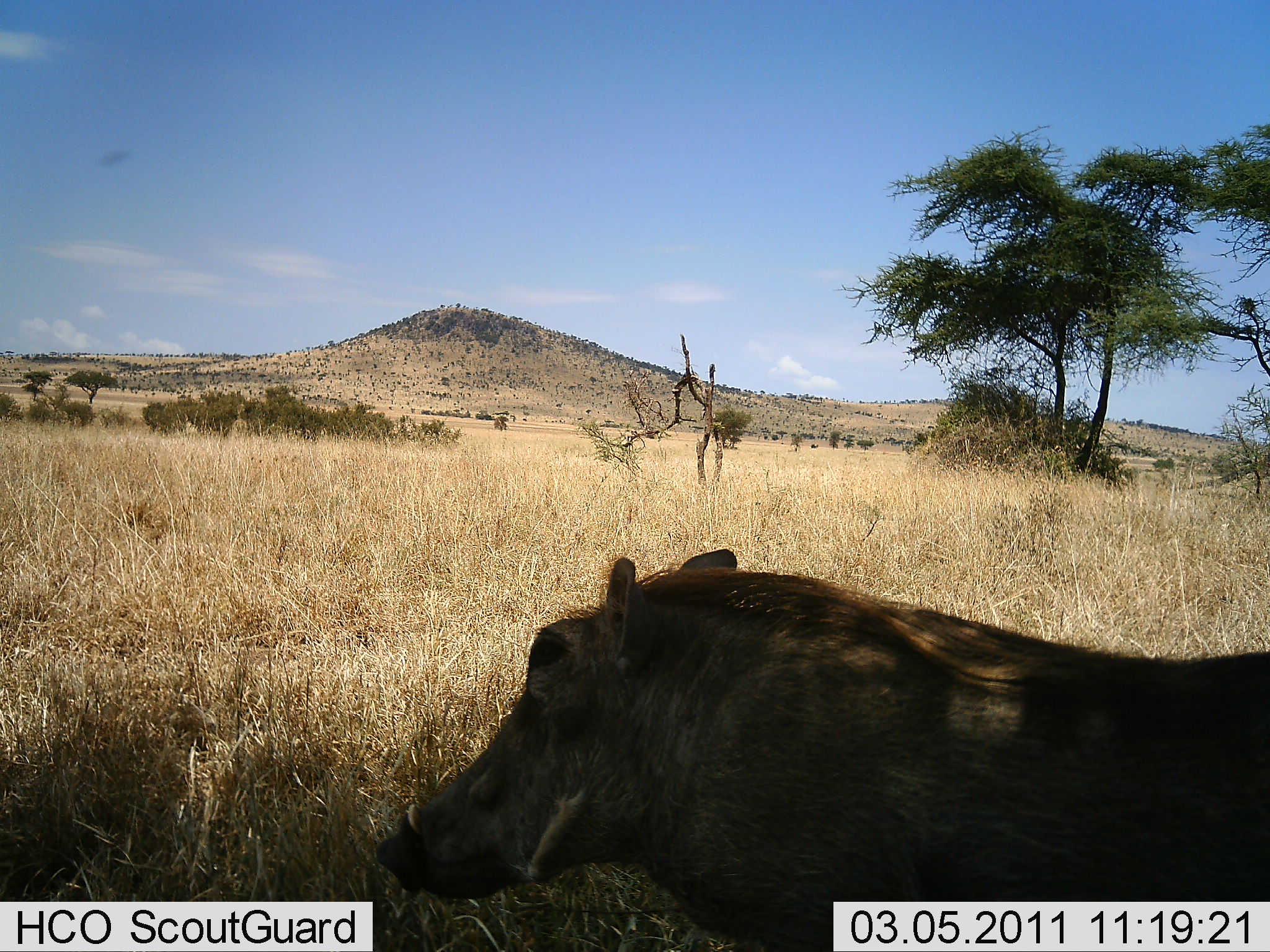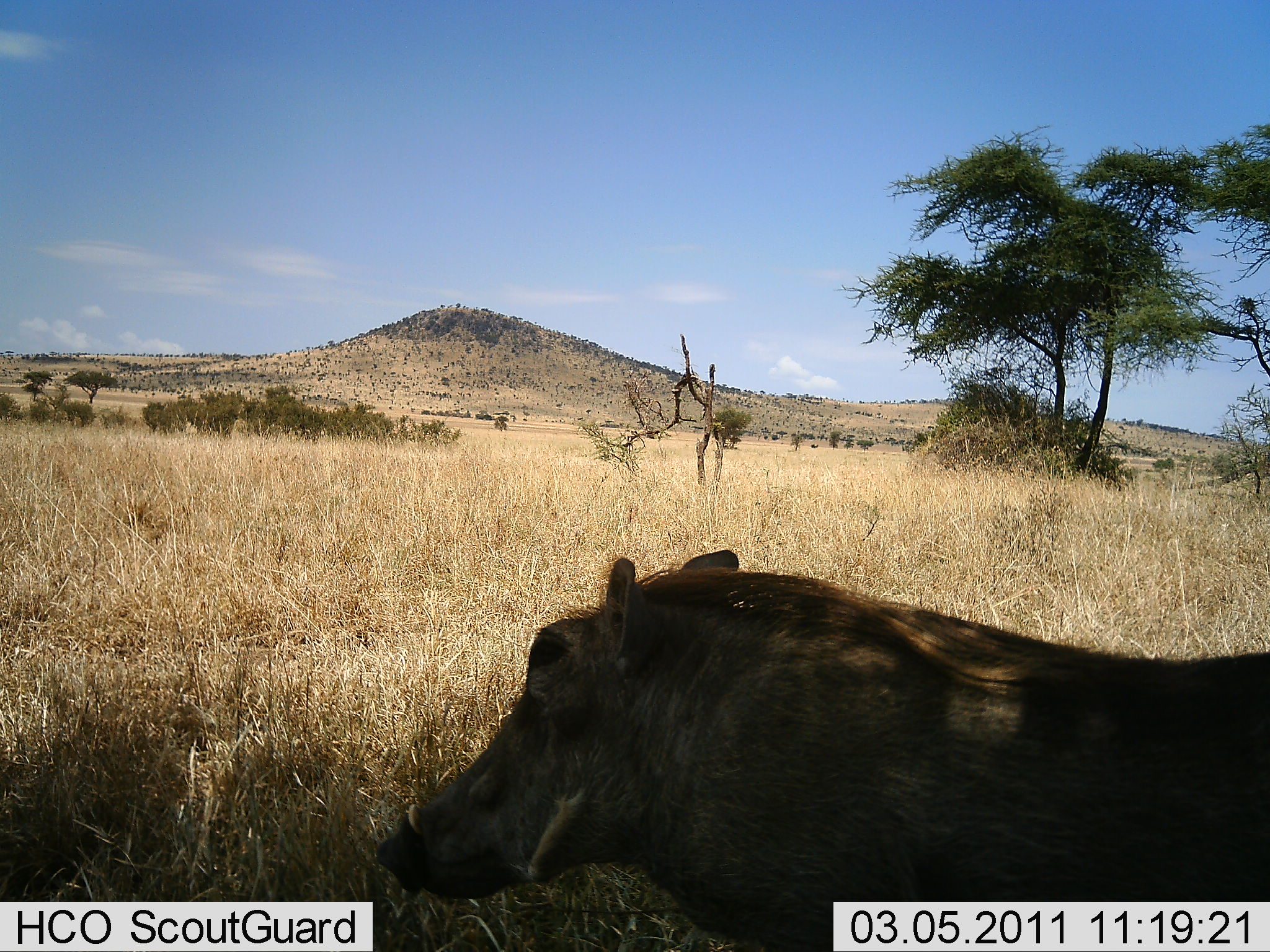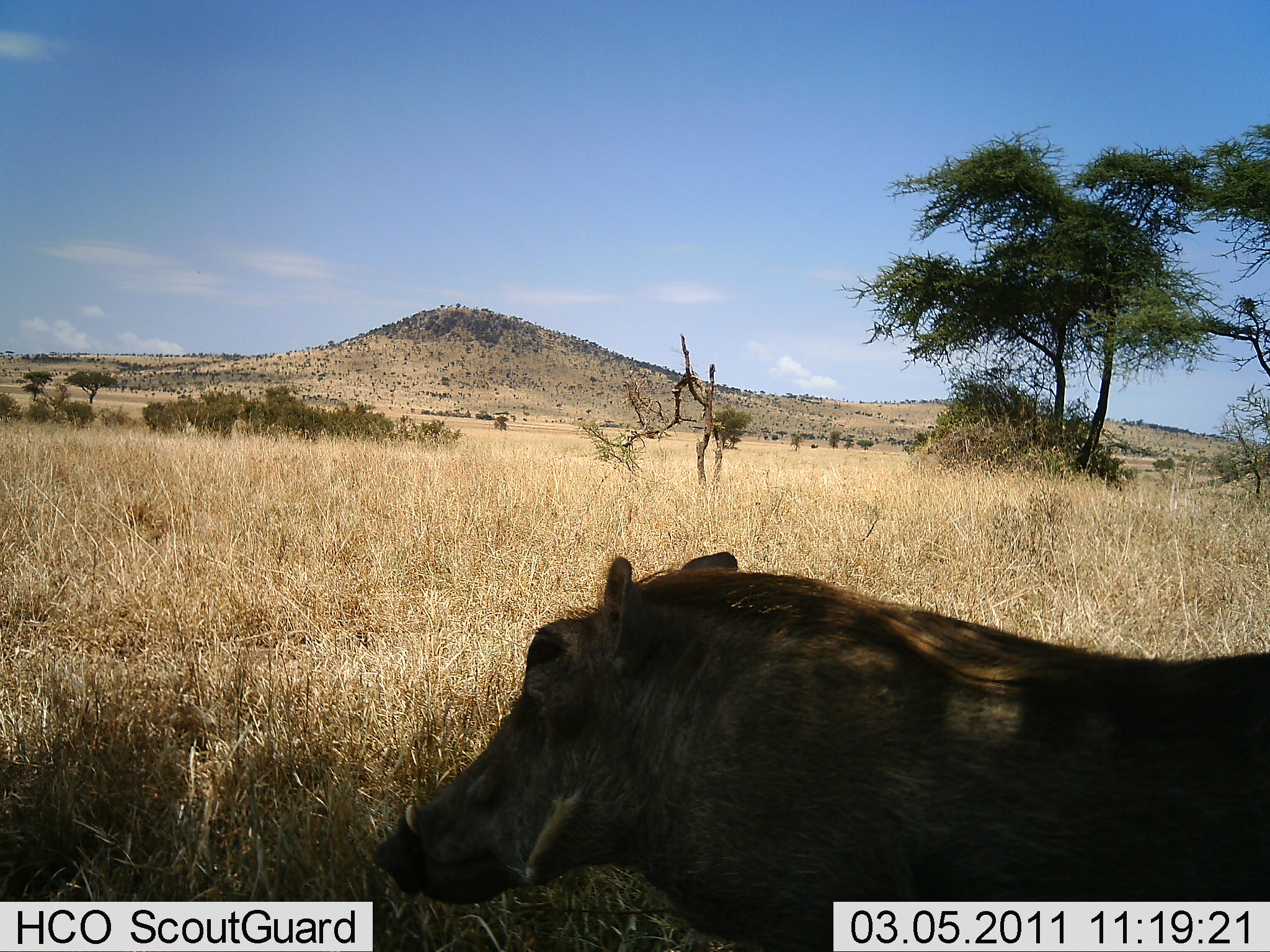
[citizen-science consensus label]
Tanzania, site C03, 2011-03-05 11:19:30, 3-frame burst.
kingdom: Animalia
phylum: Chordata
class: Mammalia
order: Artiodactyla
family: Suidae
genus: Phacochoerus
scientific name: Phacochoerus africanus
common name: warthog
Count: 1.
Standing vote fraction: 50%.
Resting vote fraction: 40%.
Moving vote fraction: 10%.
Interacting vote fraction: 0%.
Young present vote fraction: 0%.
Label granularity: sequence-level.